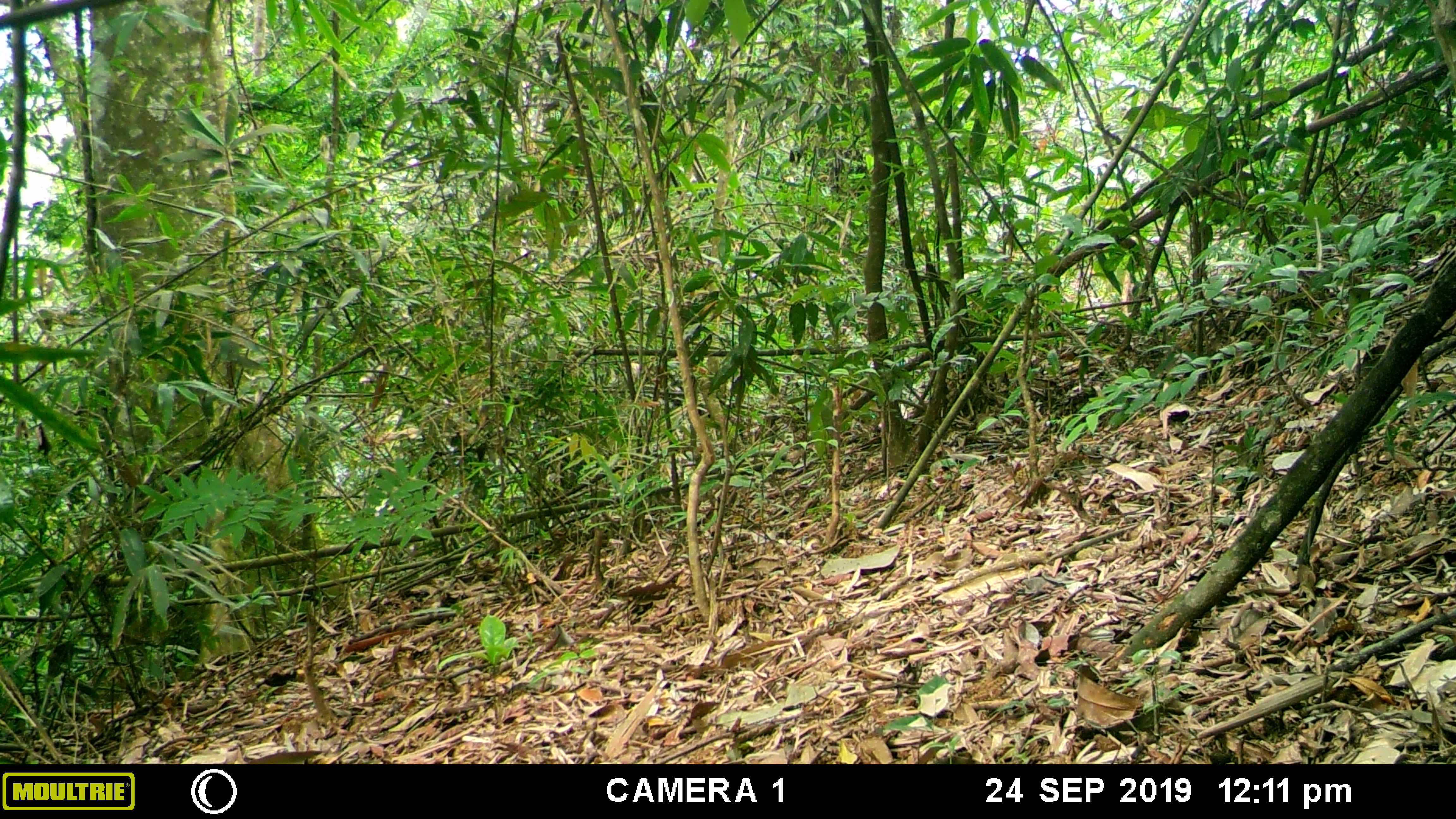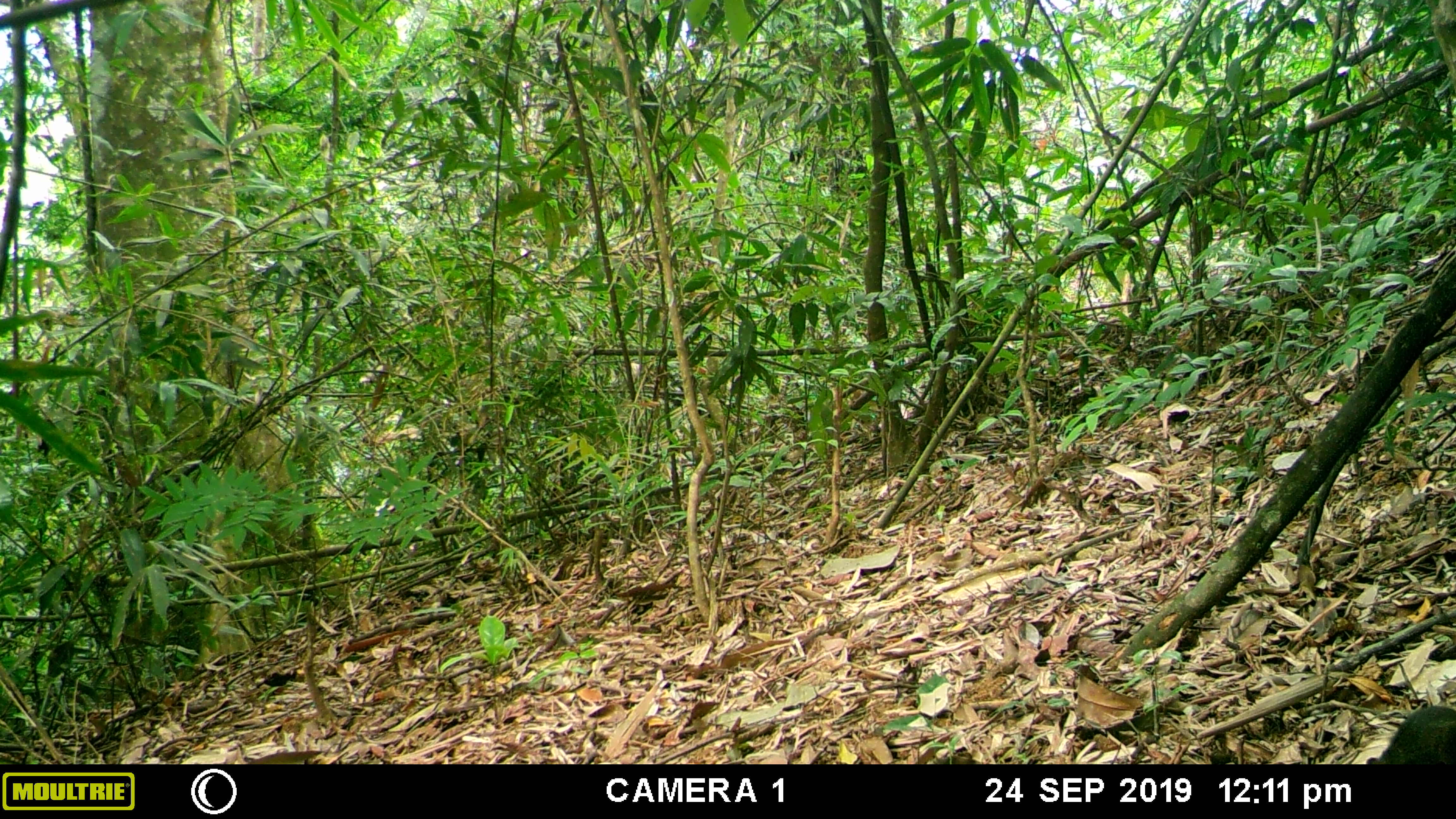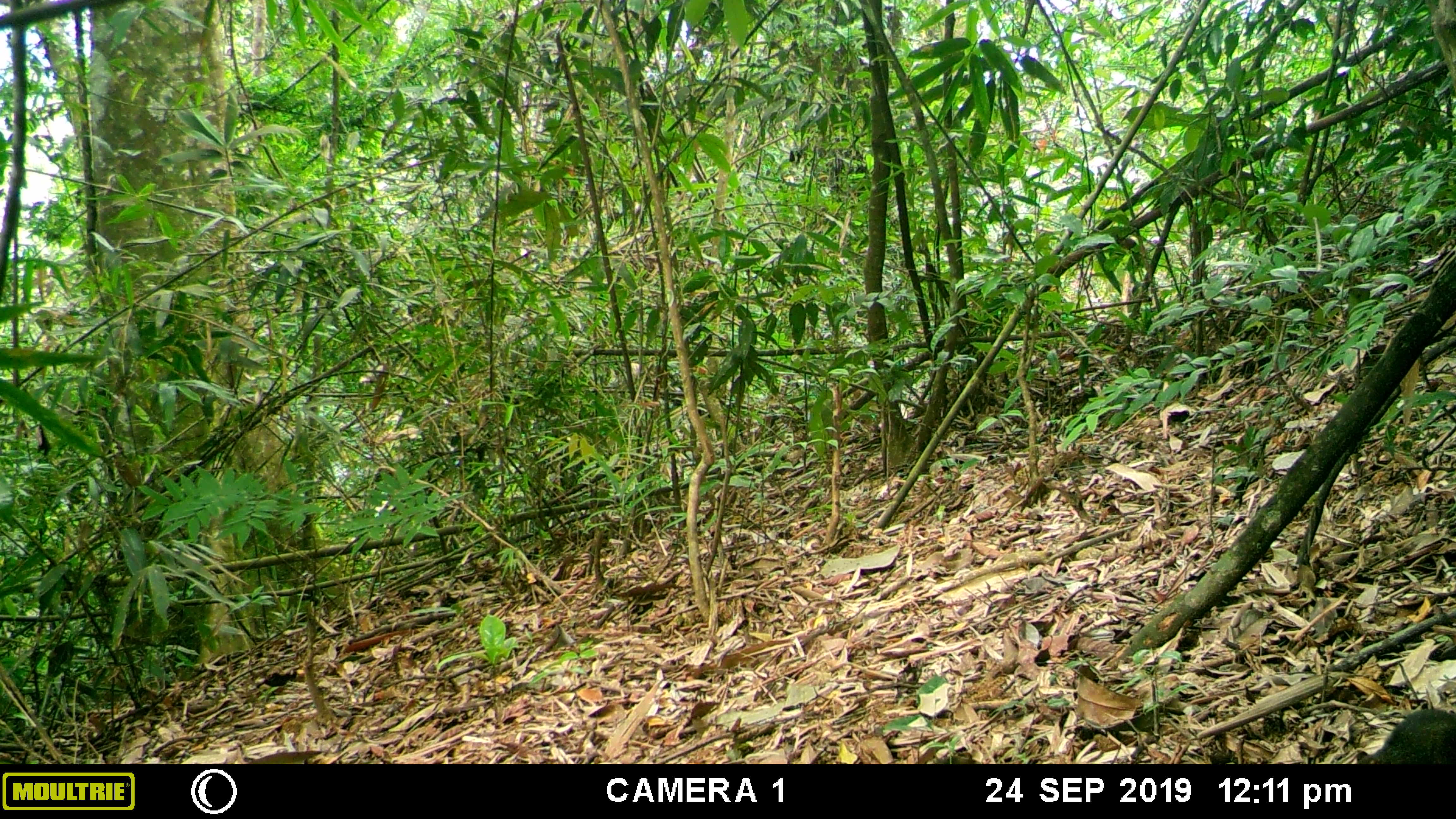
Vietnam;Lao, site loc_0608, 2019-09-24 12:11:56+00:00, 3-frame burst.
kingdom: Animalia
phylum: Chordata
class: Mammalia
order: Rodentia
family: Sciuridae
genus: Dremomys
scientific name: Dremomys rufigenis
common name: red-cheeked squirrel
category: red cheeked squirrel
Red cheeked squirrel (red-cheeked squirrel) (Dremomys rufigenis). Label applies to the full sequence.